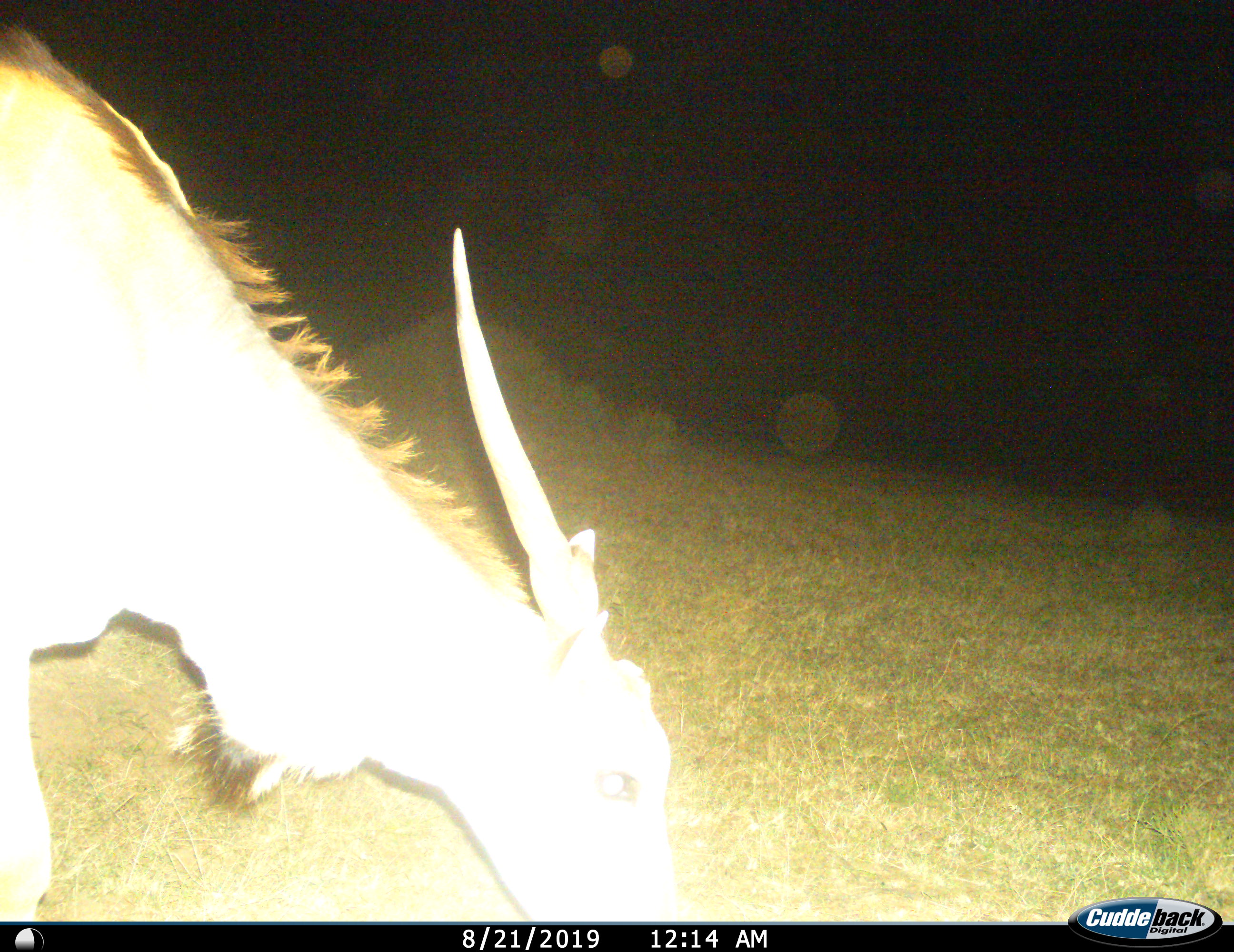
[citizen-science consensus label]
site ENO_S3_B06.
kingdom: Animalia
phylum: Chordata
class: Mammalia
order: Artiodactyla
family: Bovidae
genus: Tragelaphus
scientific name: Tragelaphus oryx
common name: eland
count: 1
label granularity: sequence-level